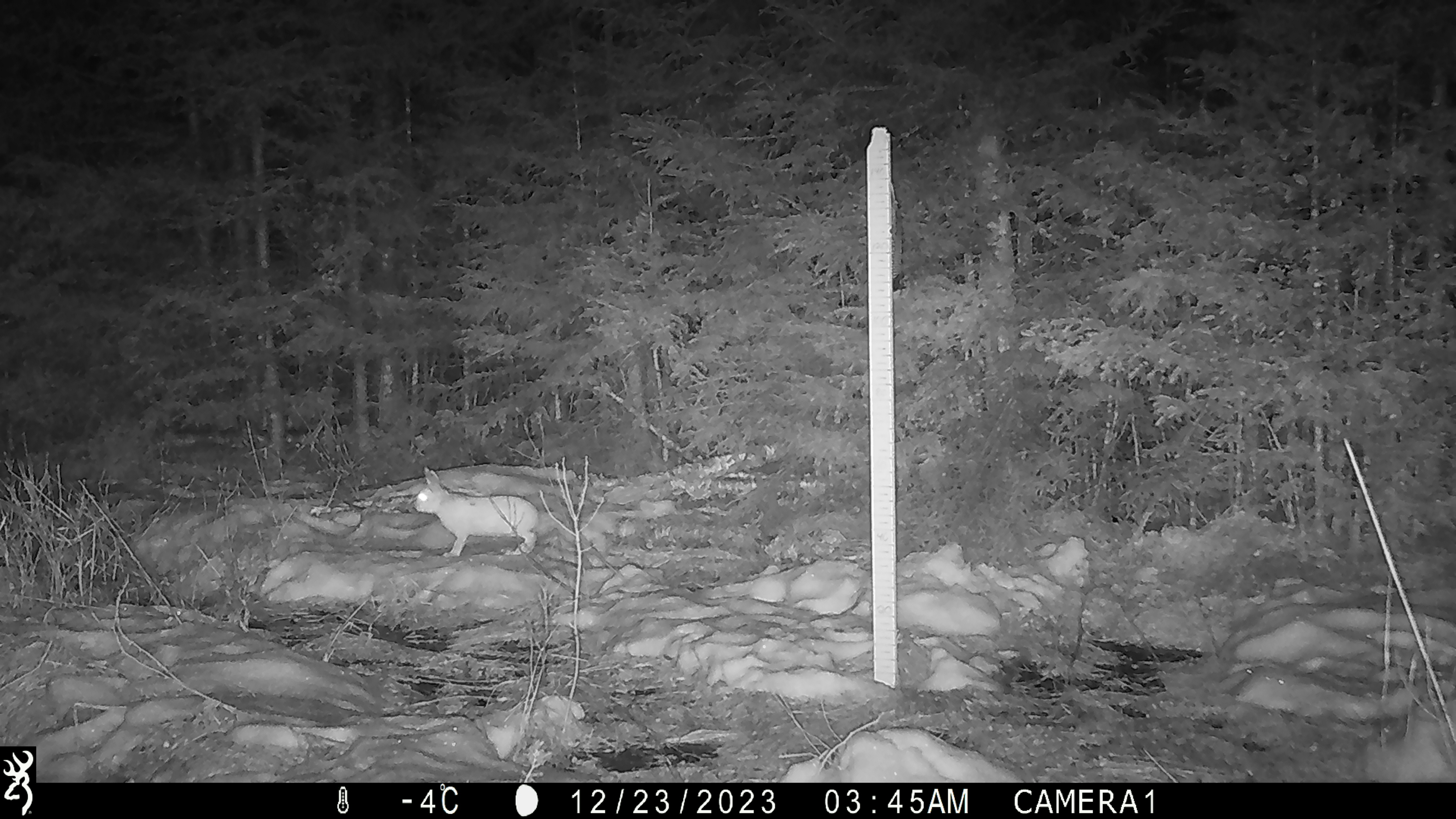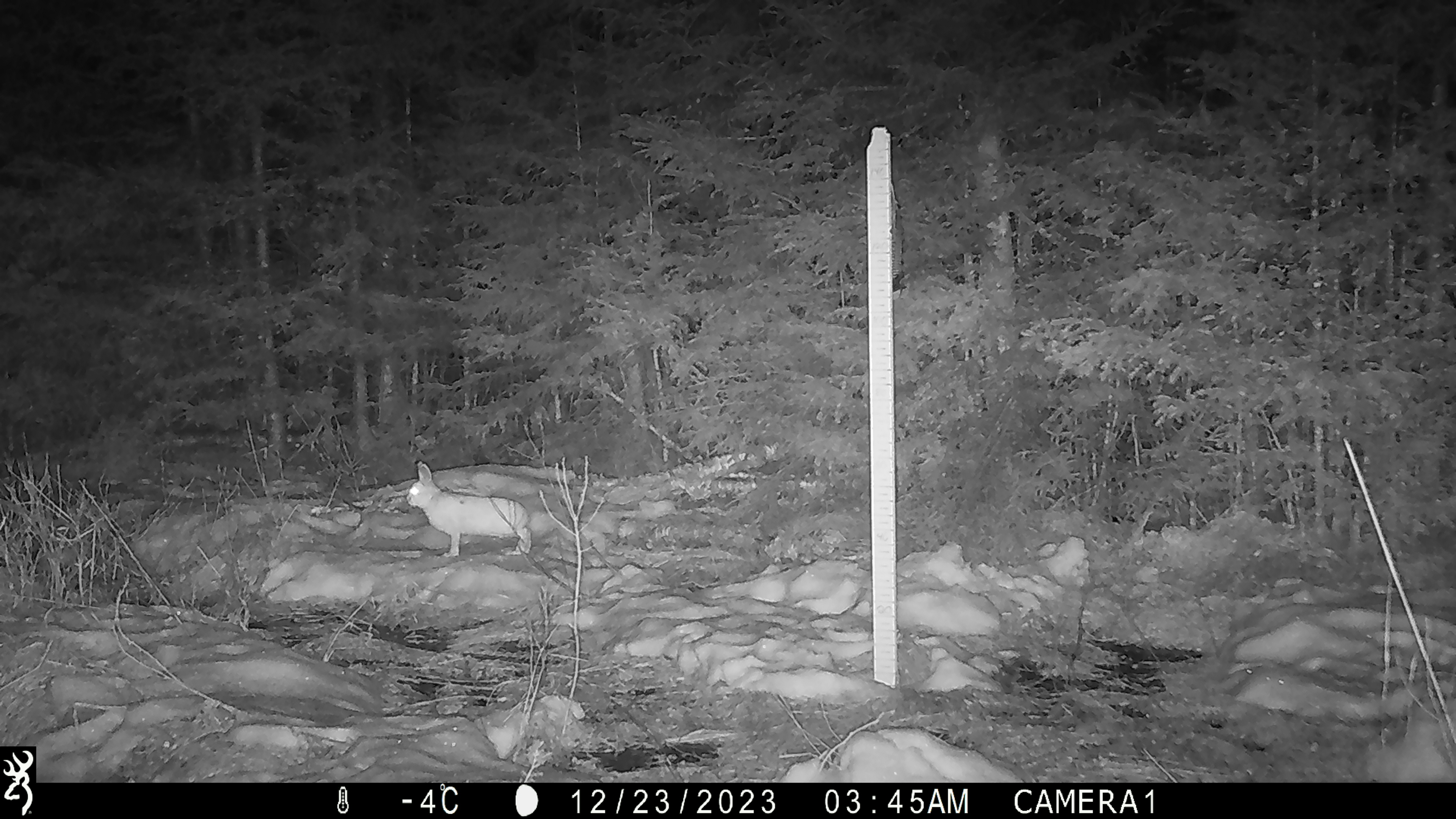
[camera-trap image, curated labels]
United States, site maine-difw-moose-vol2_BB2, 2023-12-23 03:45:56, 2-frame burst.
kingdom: Animalia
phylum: Chordata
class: Mammalia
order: Lagomorpha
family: Leporidae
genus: Lepus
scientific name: Lepus americanus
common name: snowshoe hare